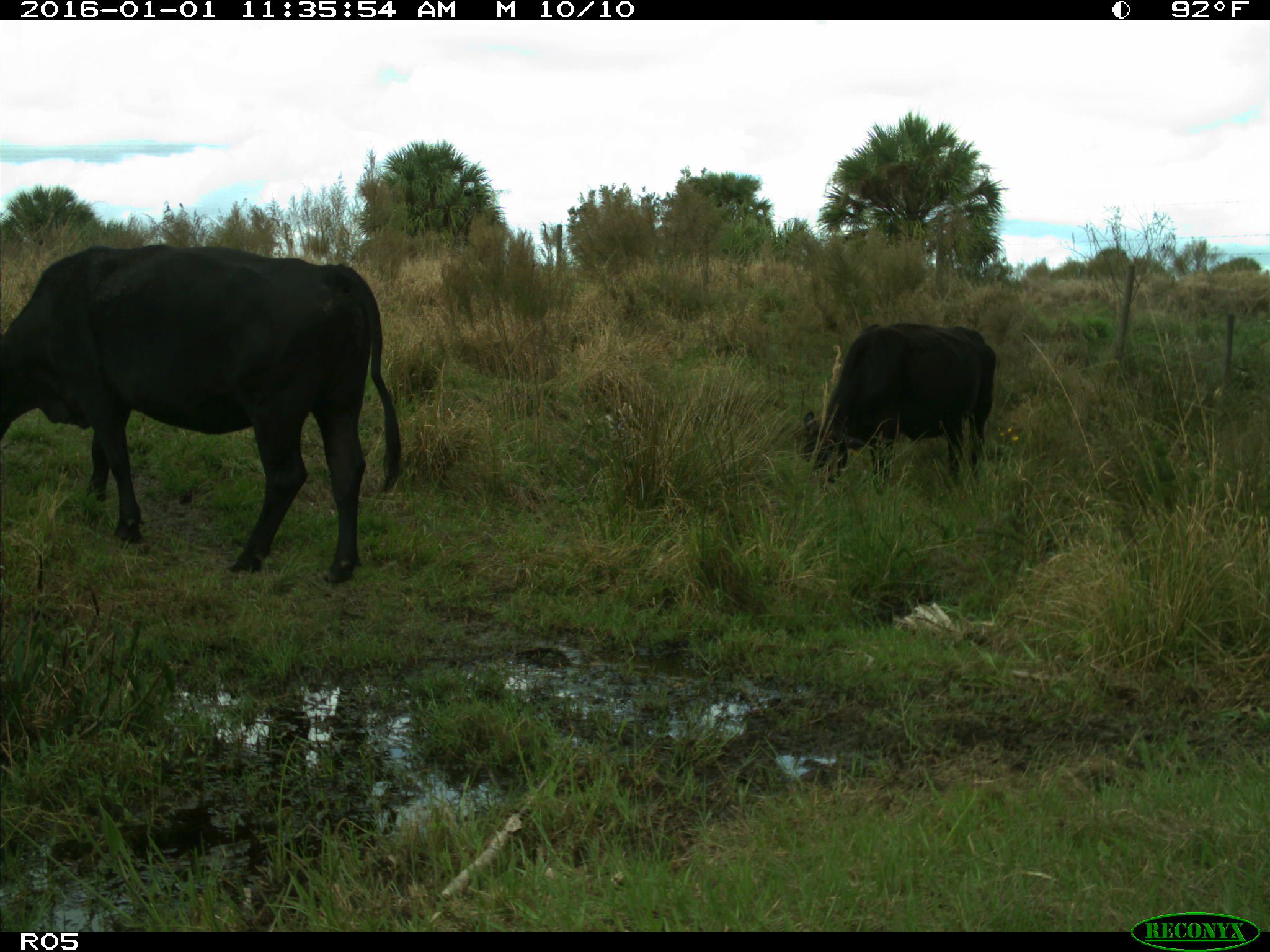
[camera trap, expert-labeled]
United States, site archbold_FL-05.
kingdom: Animalia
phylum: Chordata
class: Mammalia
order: Artiodactyla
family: Bovidae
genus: Bos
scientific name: Bos taurus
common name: domestic cow